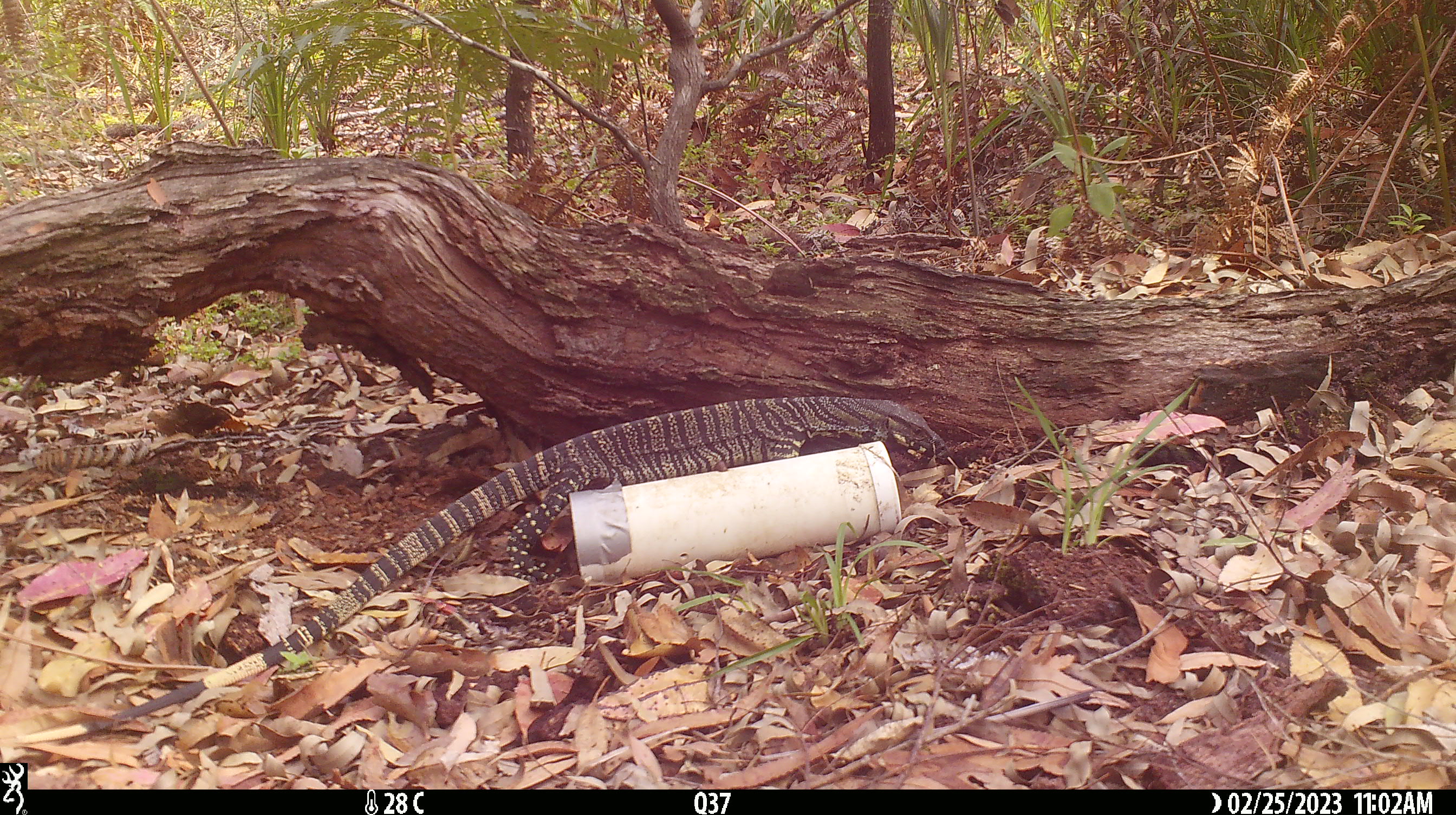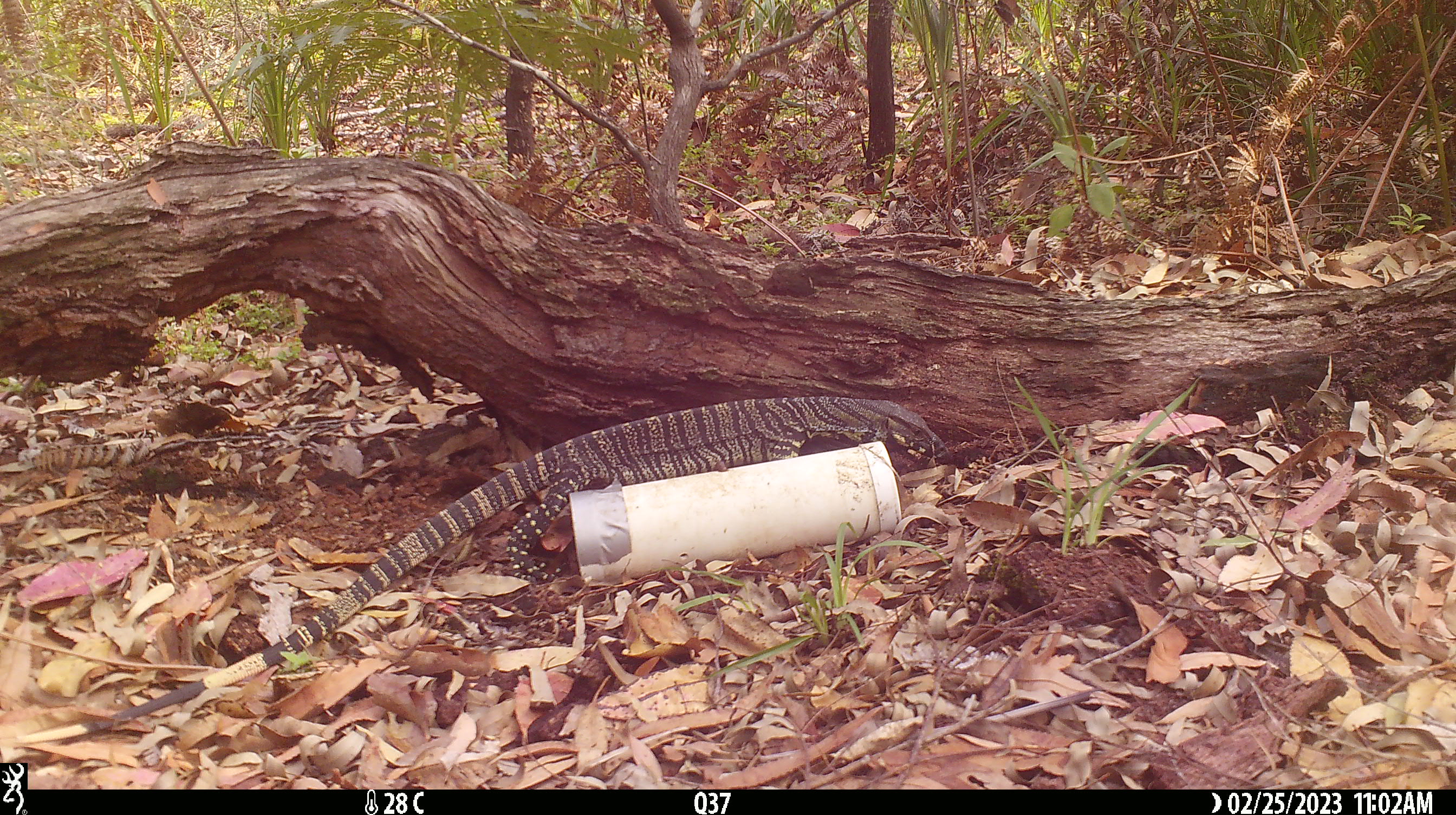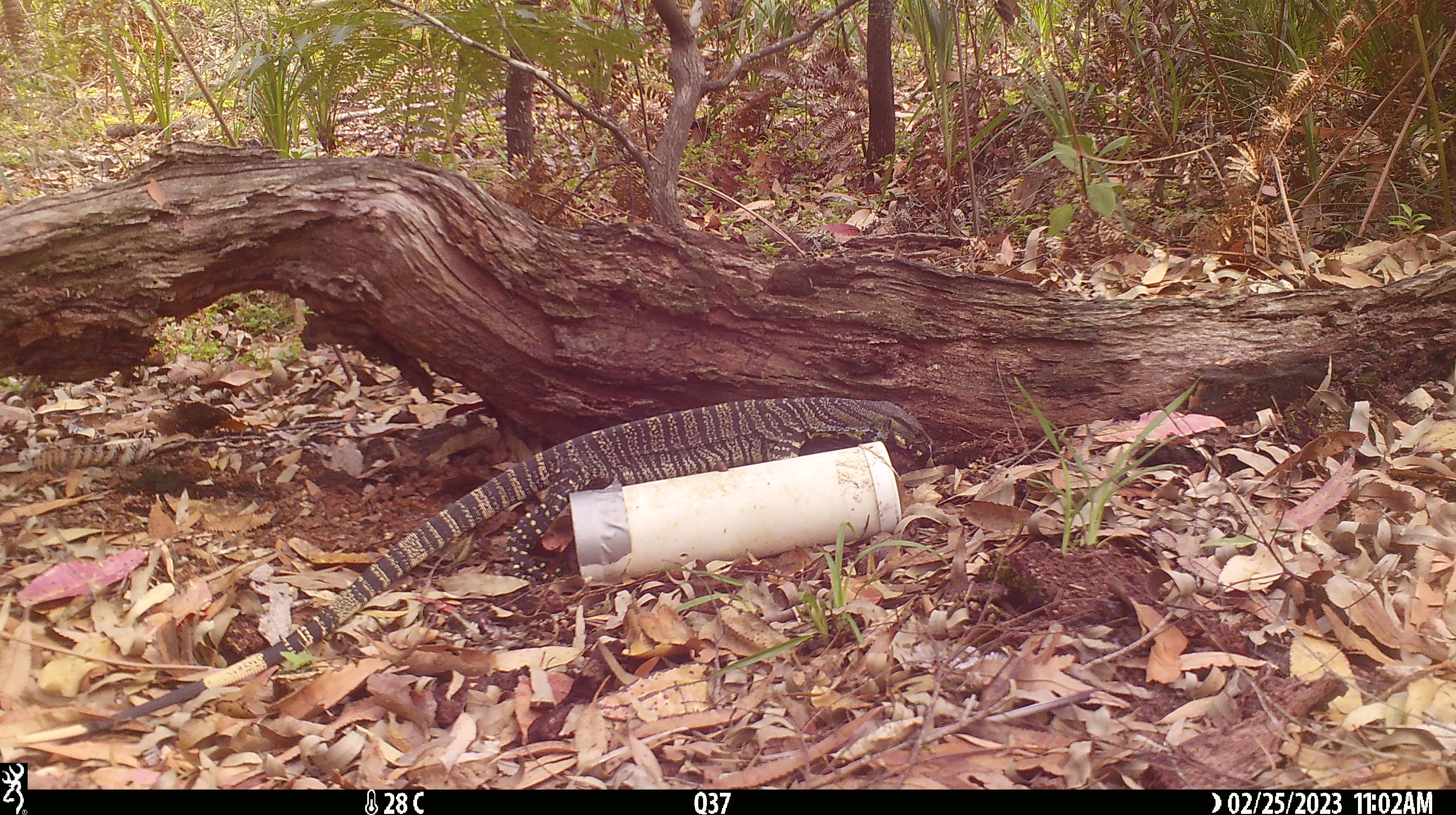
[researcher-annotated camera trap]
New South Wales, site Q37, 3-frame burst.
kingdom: Animalia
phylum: Chordata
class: Reptilia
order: Squamata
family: Varanidae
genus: Varanus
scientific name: Varanus varius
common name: lace monitor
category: goanna